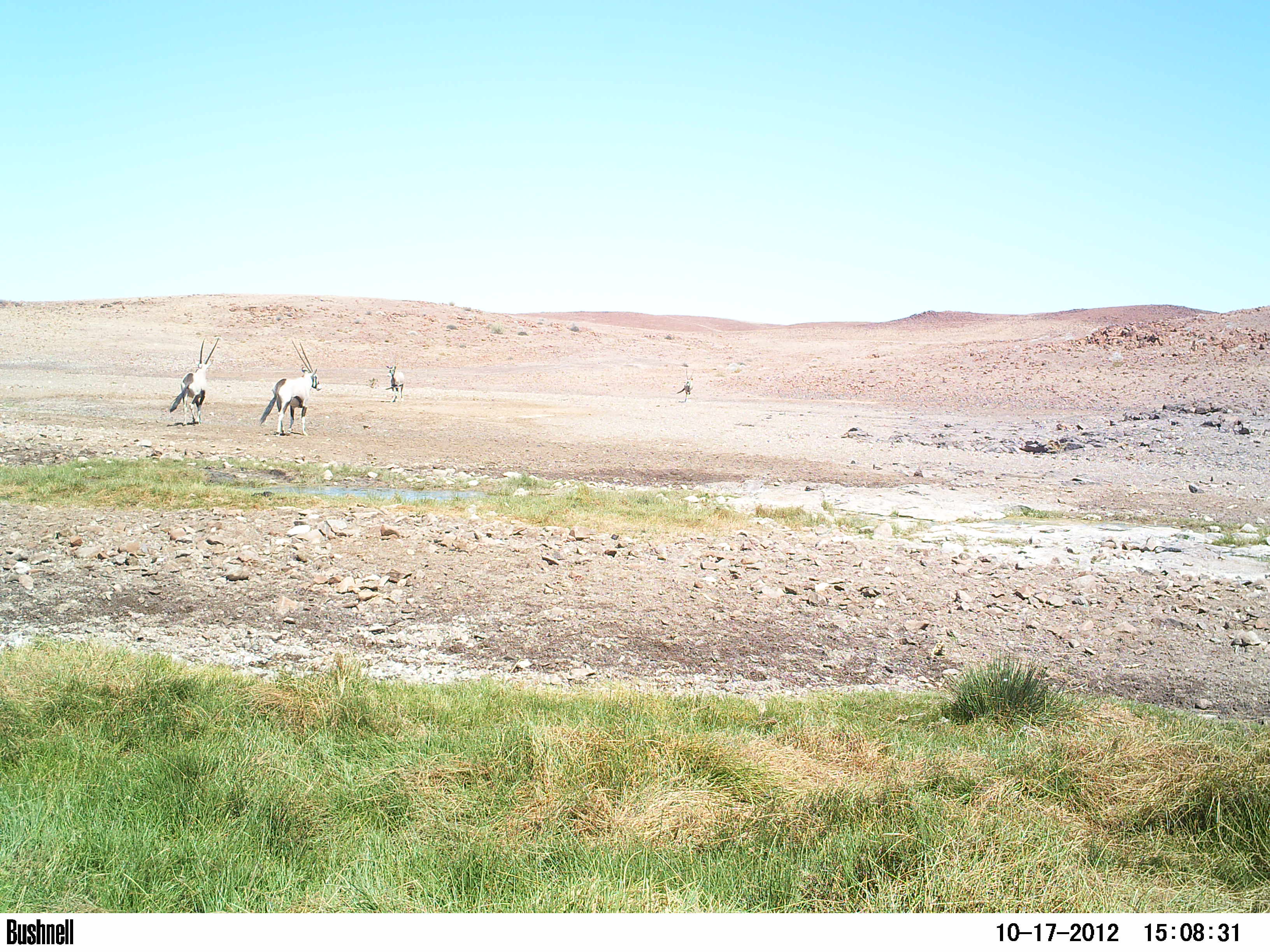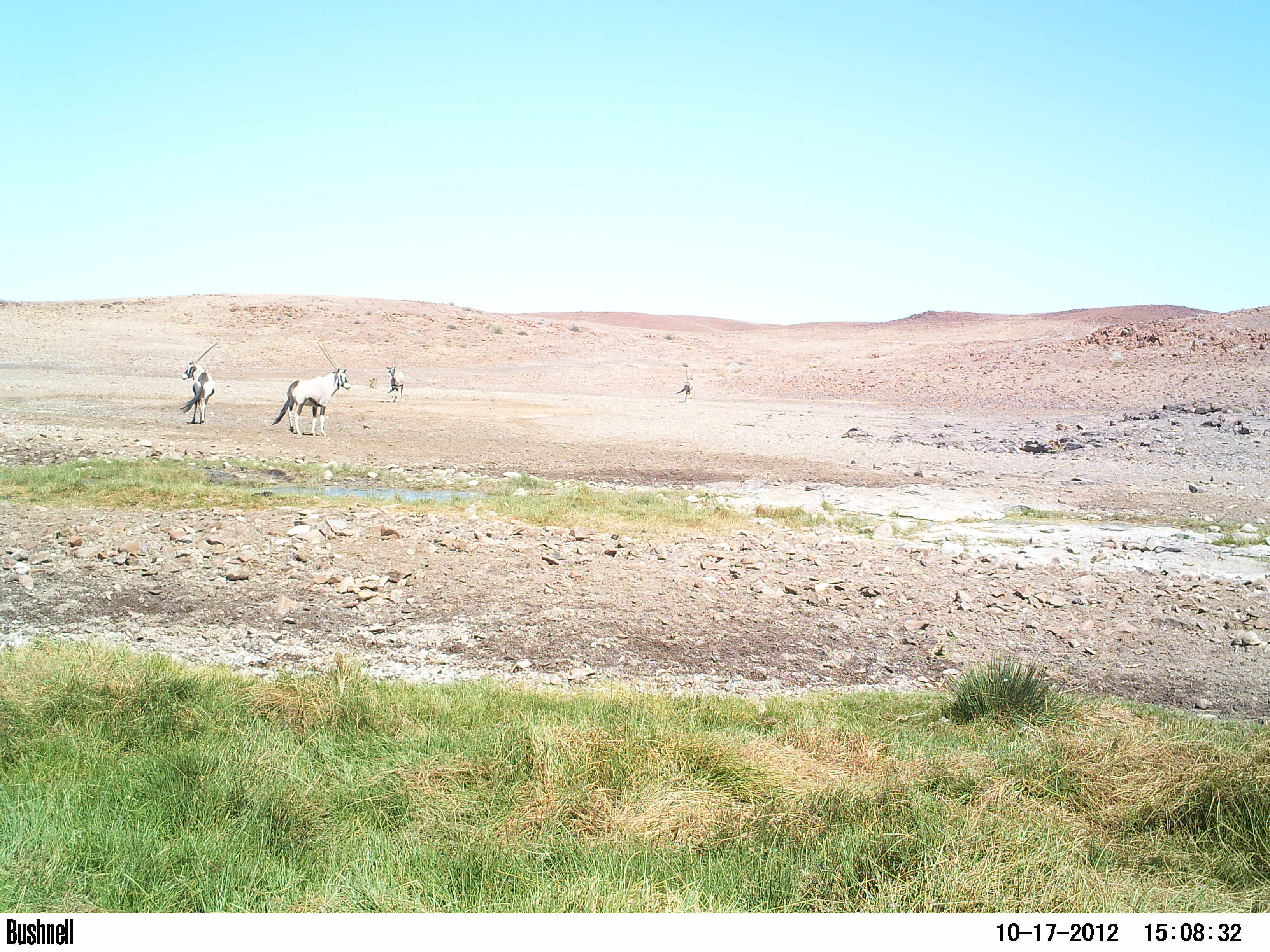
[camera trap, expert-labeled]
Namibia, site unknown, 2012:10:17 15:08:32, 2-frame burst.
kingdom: Animalia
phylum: Chordata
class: Mammalia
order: Artiodactyla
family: Bovidae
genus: Oryx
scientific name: Oryx gazella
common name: gemsbok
Oryx gazella (gemsbok).